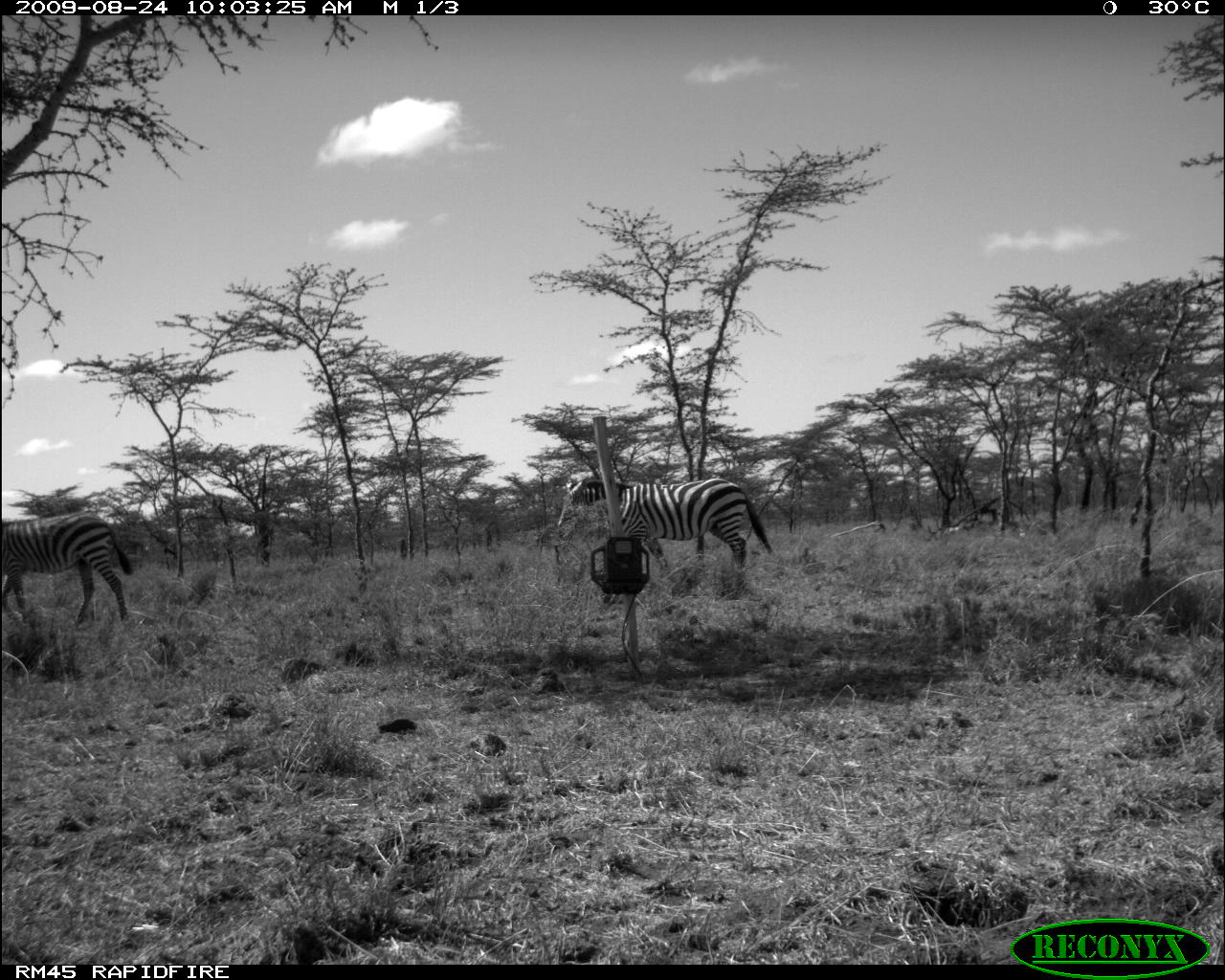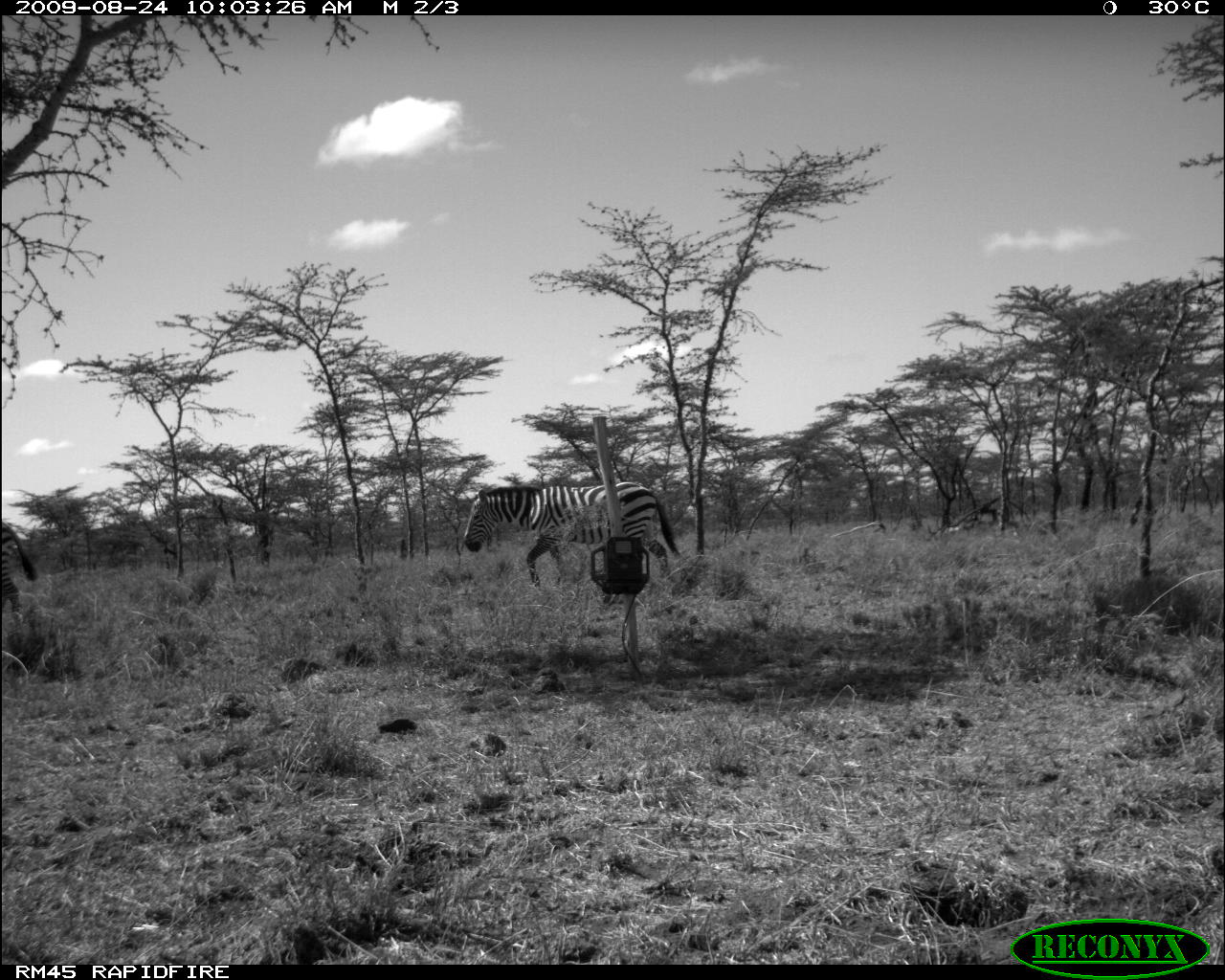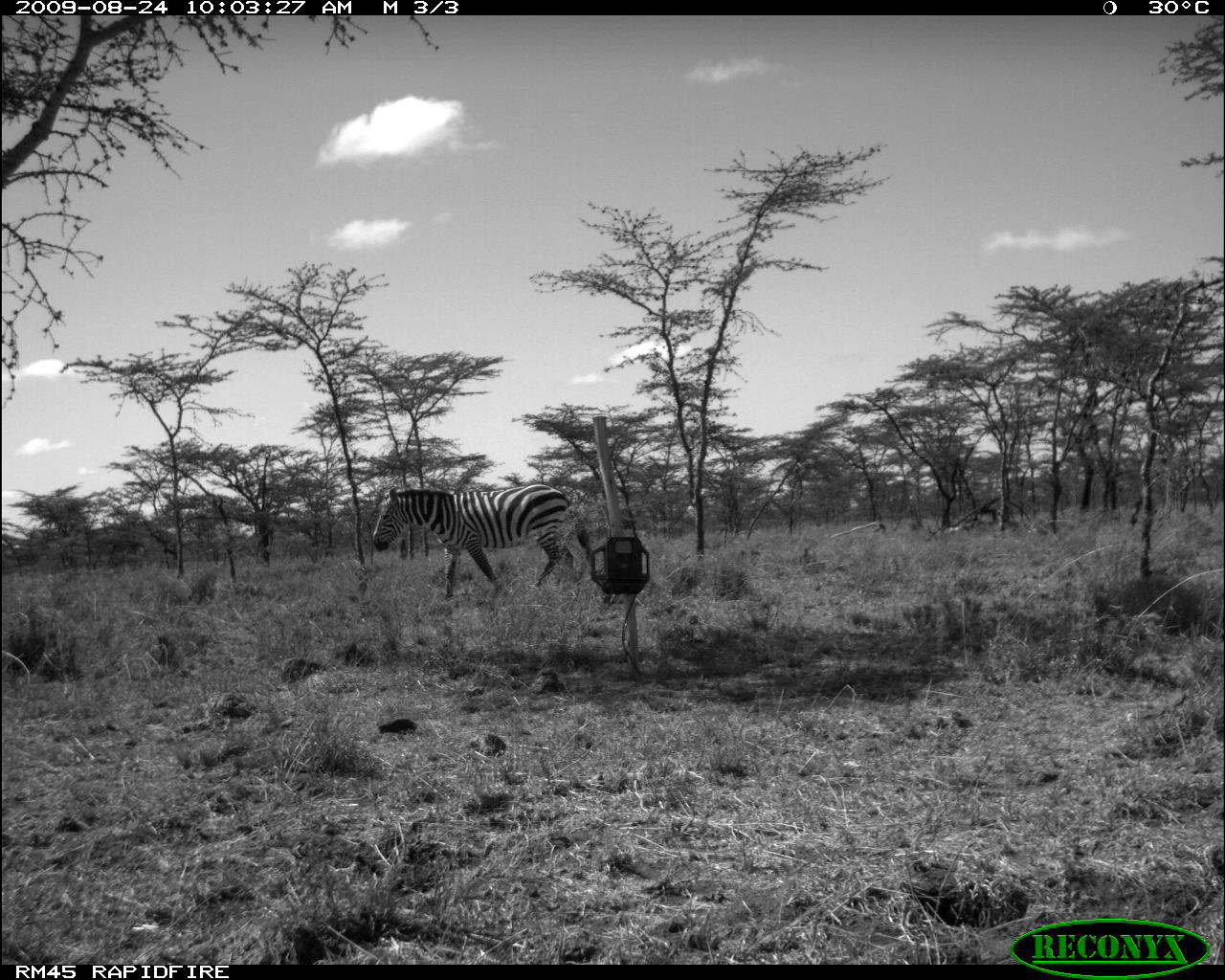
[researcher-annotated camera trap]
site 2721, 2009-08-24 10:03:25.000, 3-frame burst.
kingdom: Animalia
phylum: Chordata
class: Mammalia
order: Perissodactyla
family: Equidae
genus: Equus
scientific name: Equus quagga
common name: plains zebra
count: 2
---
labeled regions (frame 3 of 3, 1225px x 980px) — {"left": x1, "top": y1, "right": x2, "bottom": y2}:
equus quagga: {"left": 371, "top": 484, "right": 575, "bottom": 596}